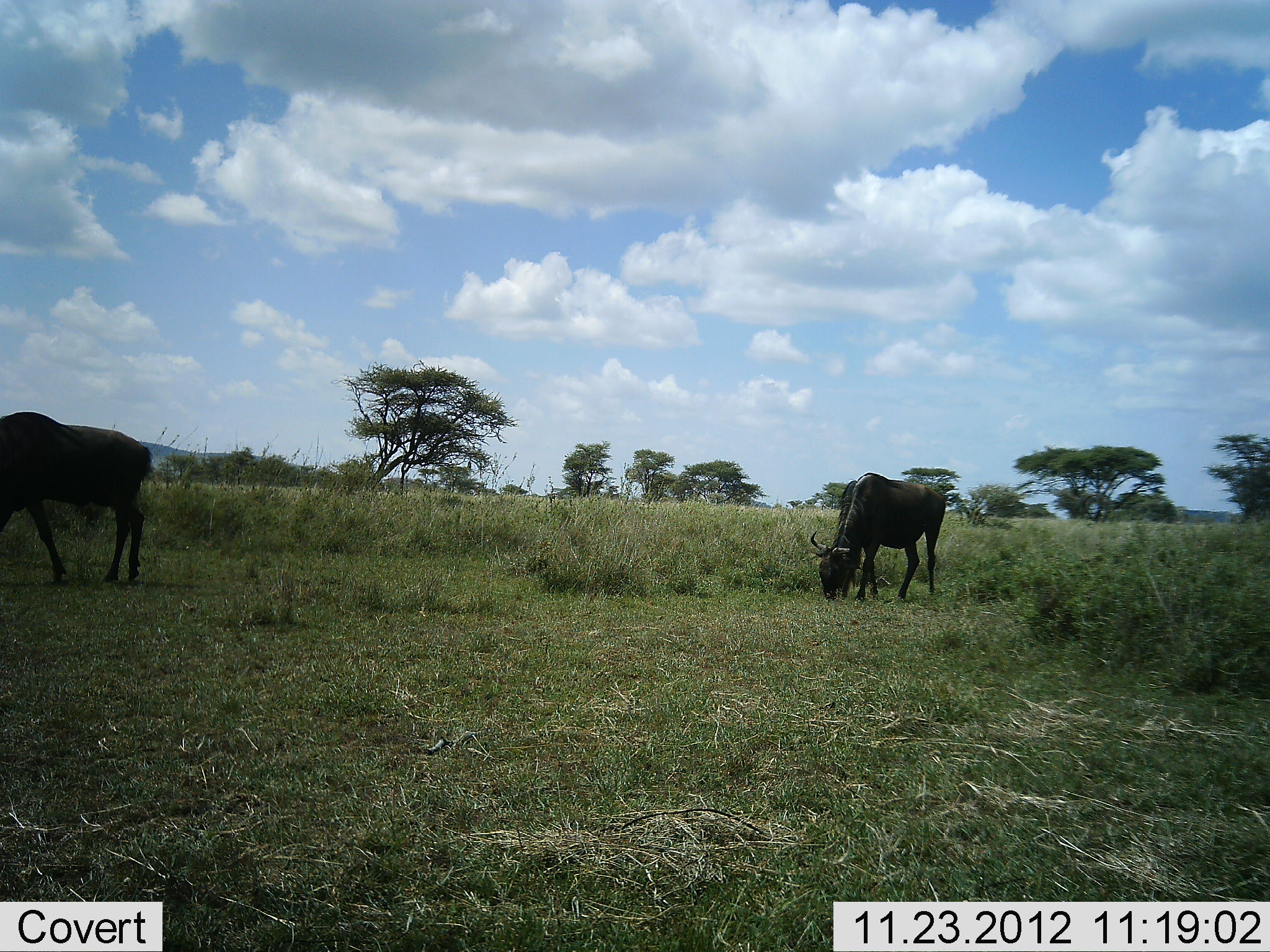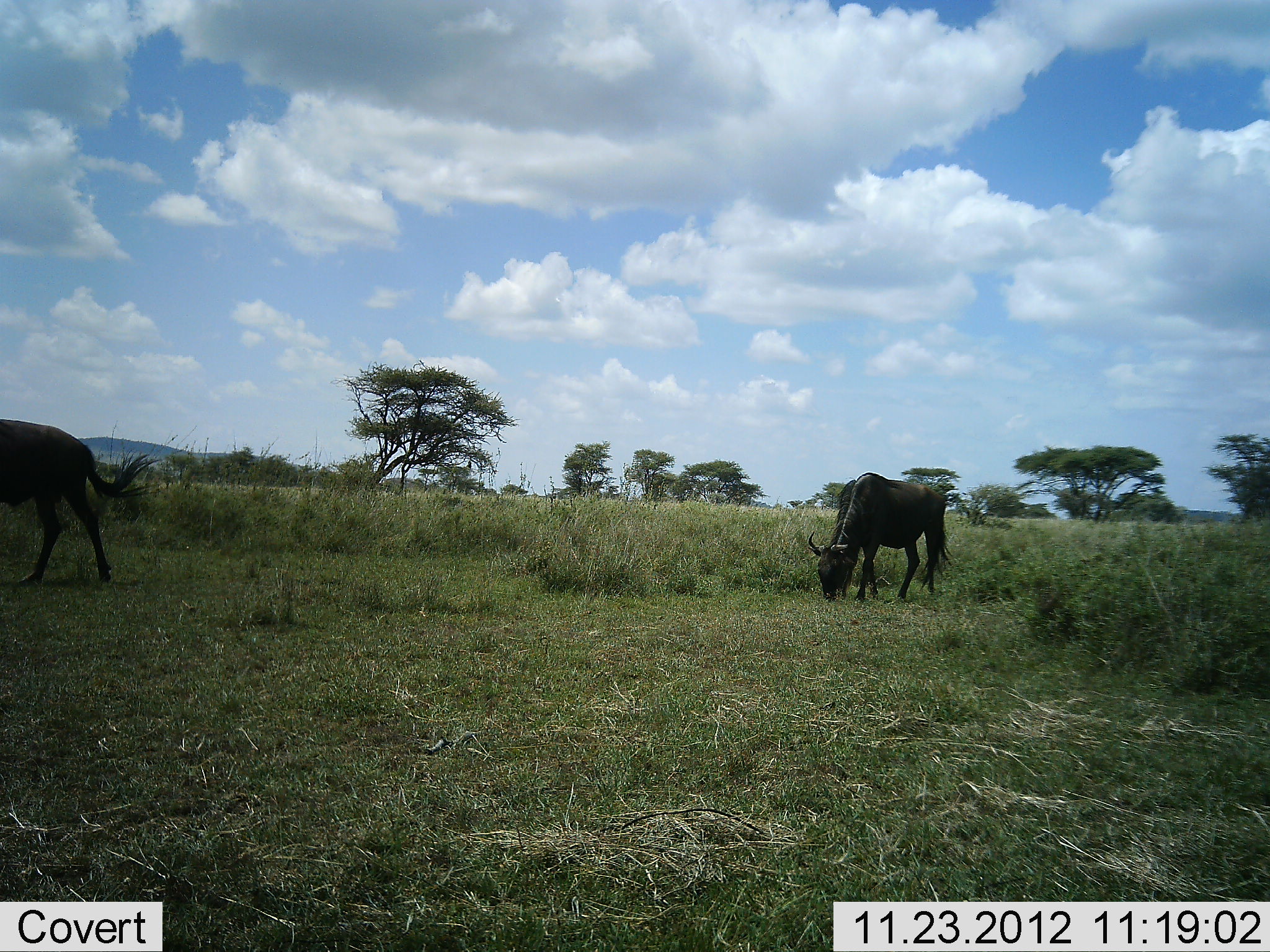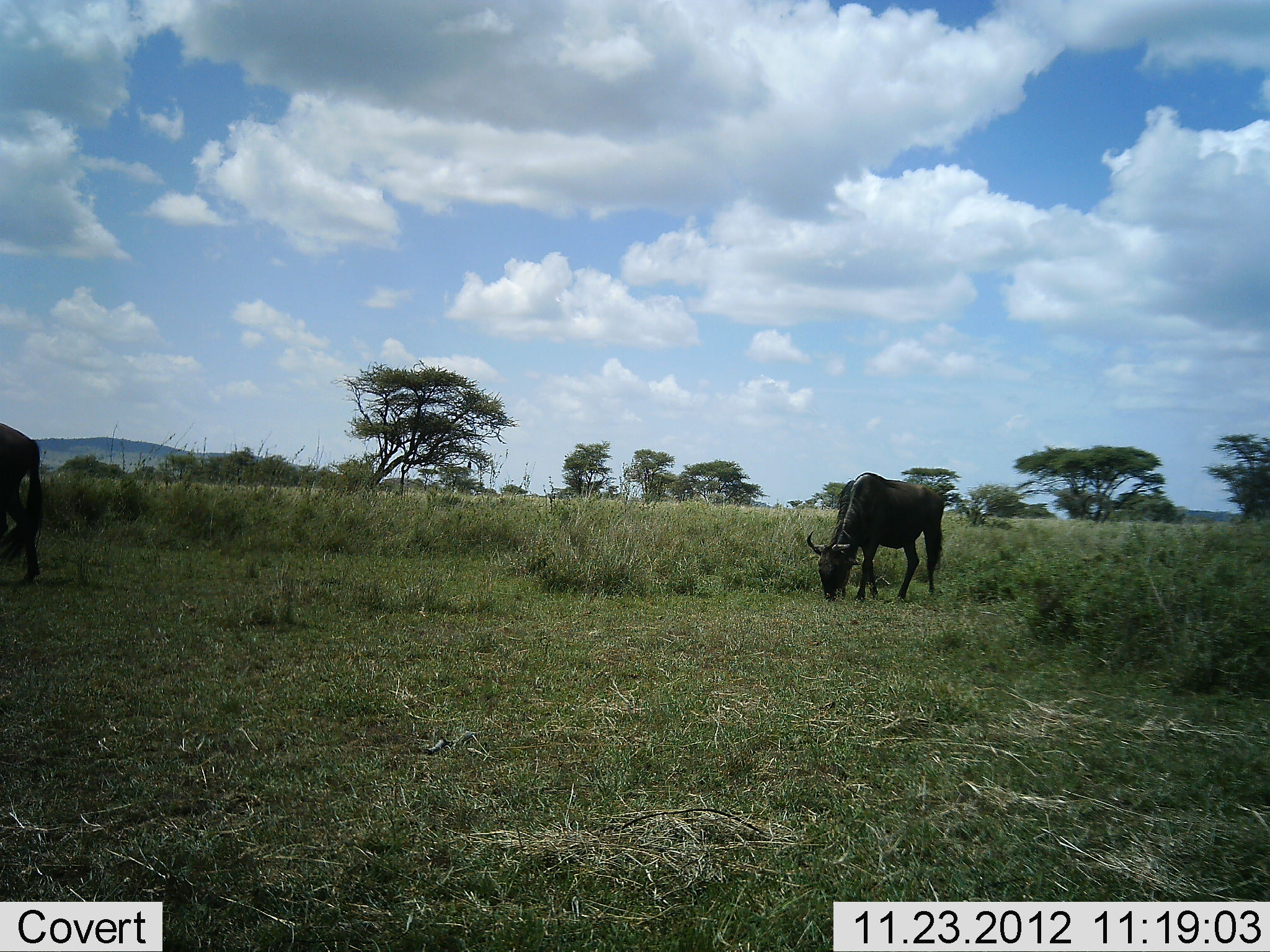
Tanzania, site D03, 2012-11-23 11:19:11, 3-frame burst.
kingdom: Animalia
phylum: Chordata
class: Mammalia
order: Artiodactyla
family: Bovidae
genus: Connochaetes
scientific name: Connochaetes taurinus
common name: blue wildebeest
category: wildebeest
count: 2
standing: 15%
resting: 0%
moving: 74%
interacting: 0%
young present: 0%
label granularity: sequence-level